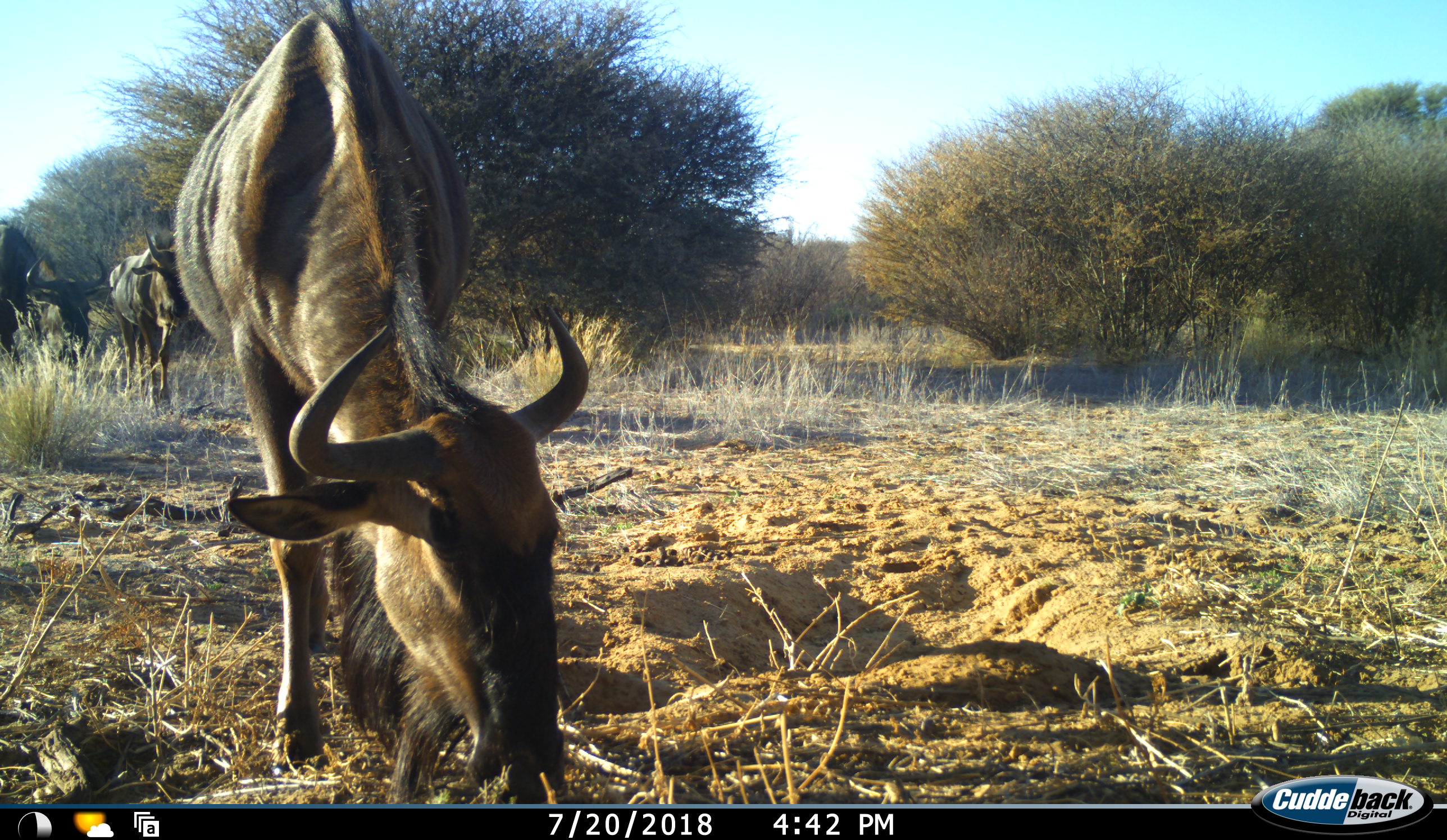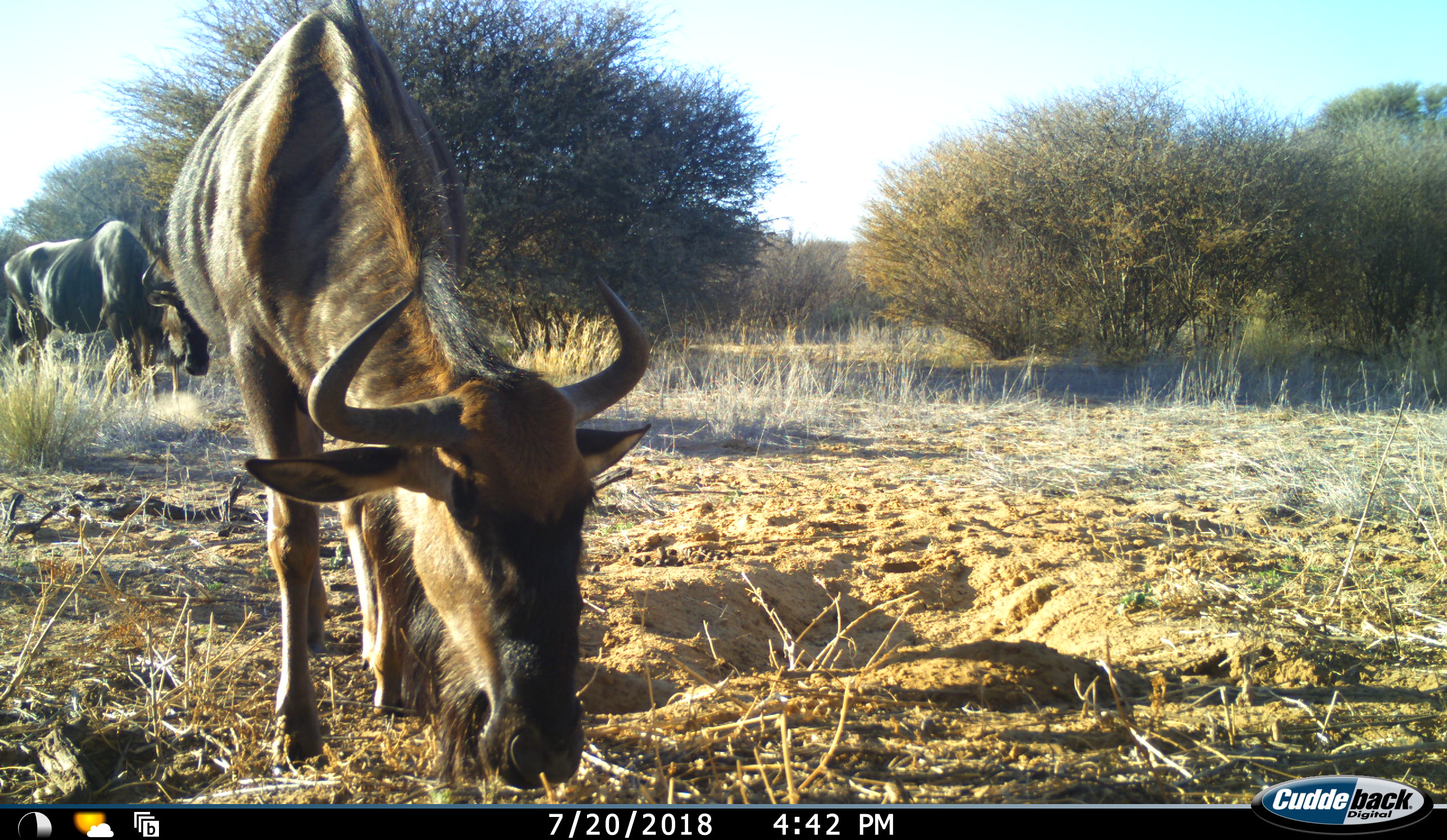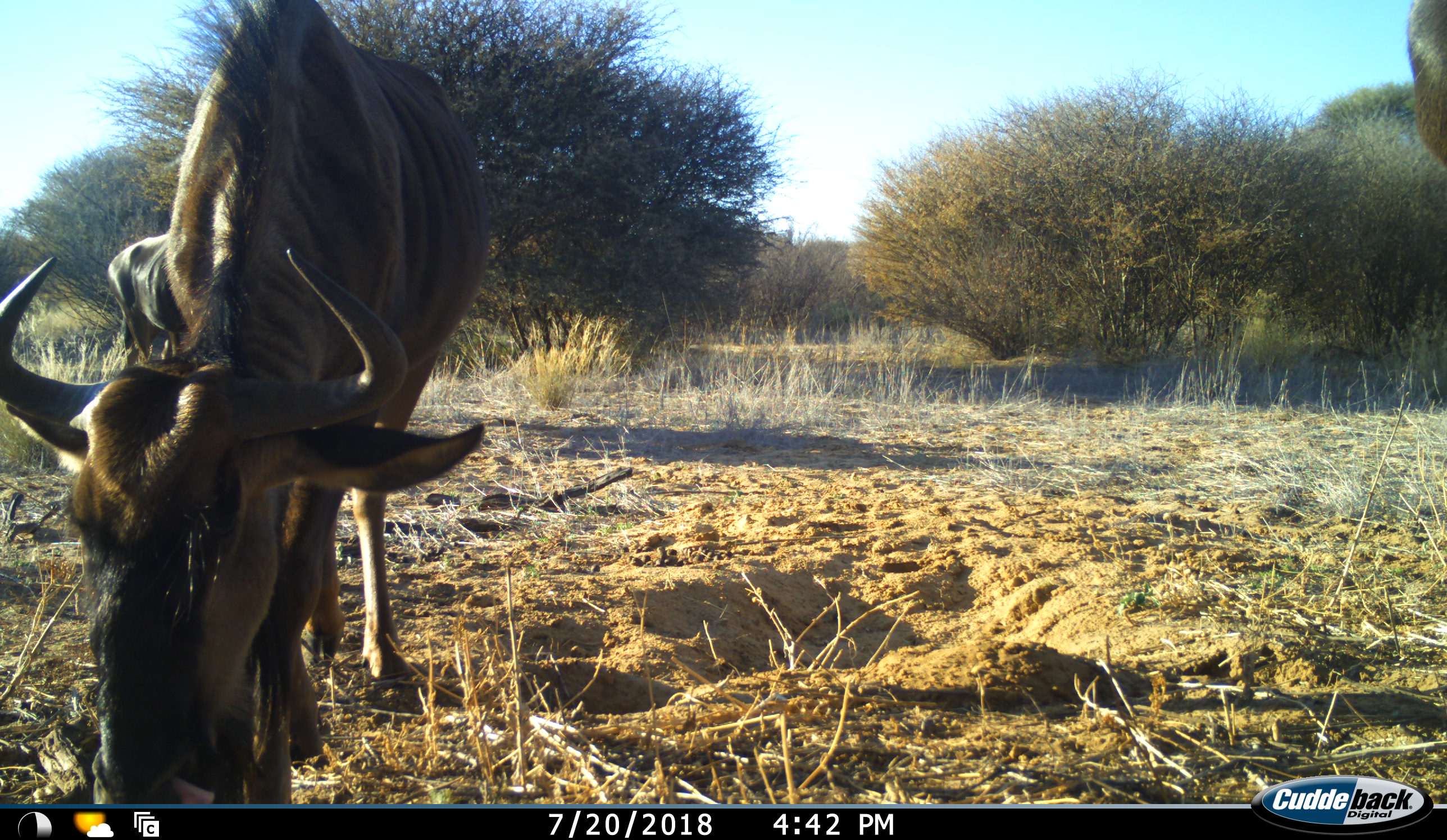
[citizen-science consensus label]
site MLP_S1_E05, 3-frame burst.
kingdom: Animalia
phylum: Chordata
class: Mammalia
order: Artiodactyla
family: Bovidae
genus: Connochaetes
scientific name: Connochaetes taurinus taurinus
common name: blue wildebeest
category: wildebeestblue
Wildebeestblue (blue wildebeest) (Connochaetes taurinus taurinus), count 3. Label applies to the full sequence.